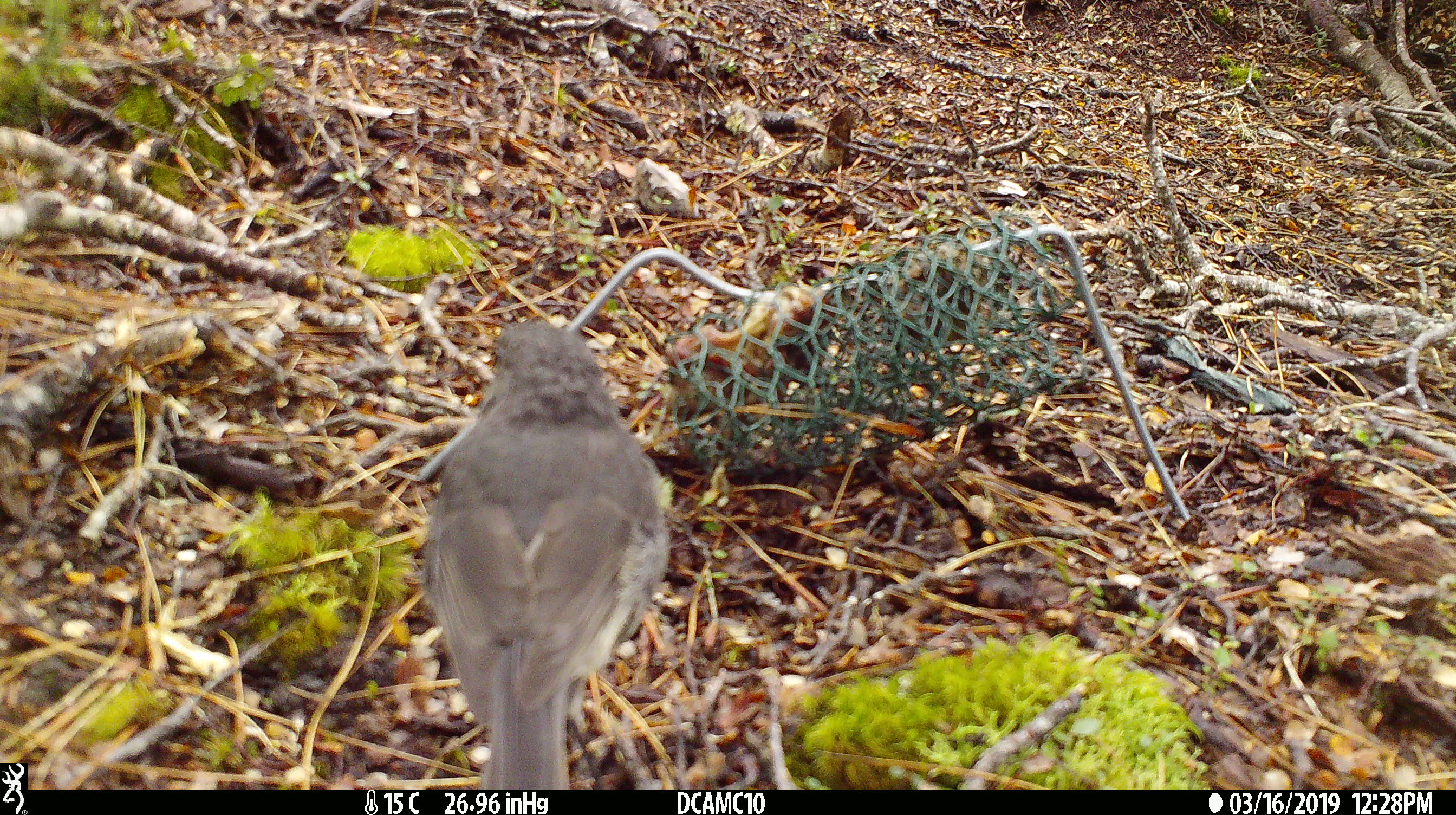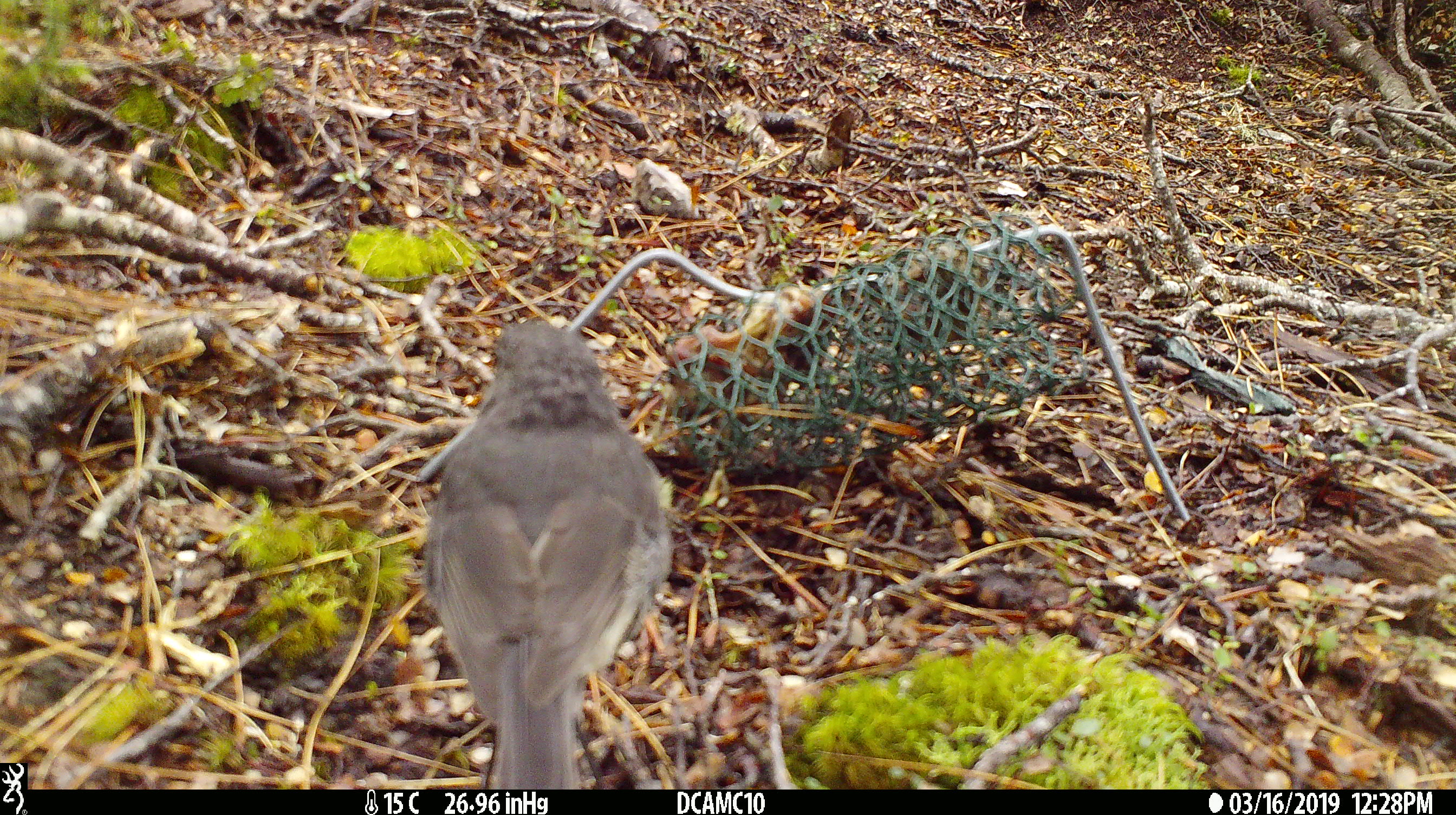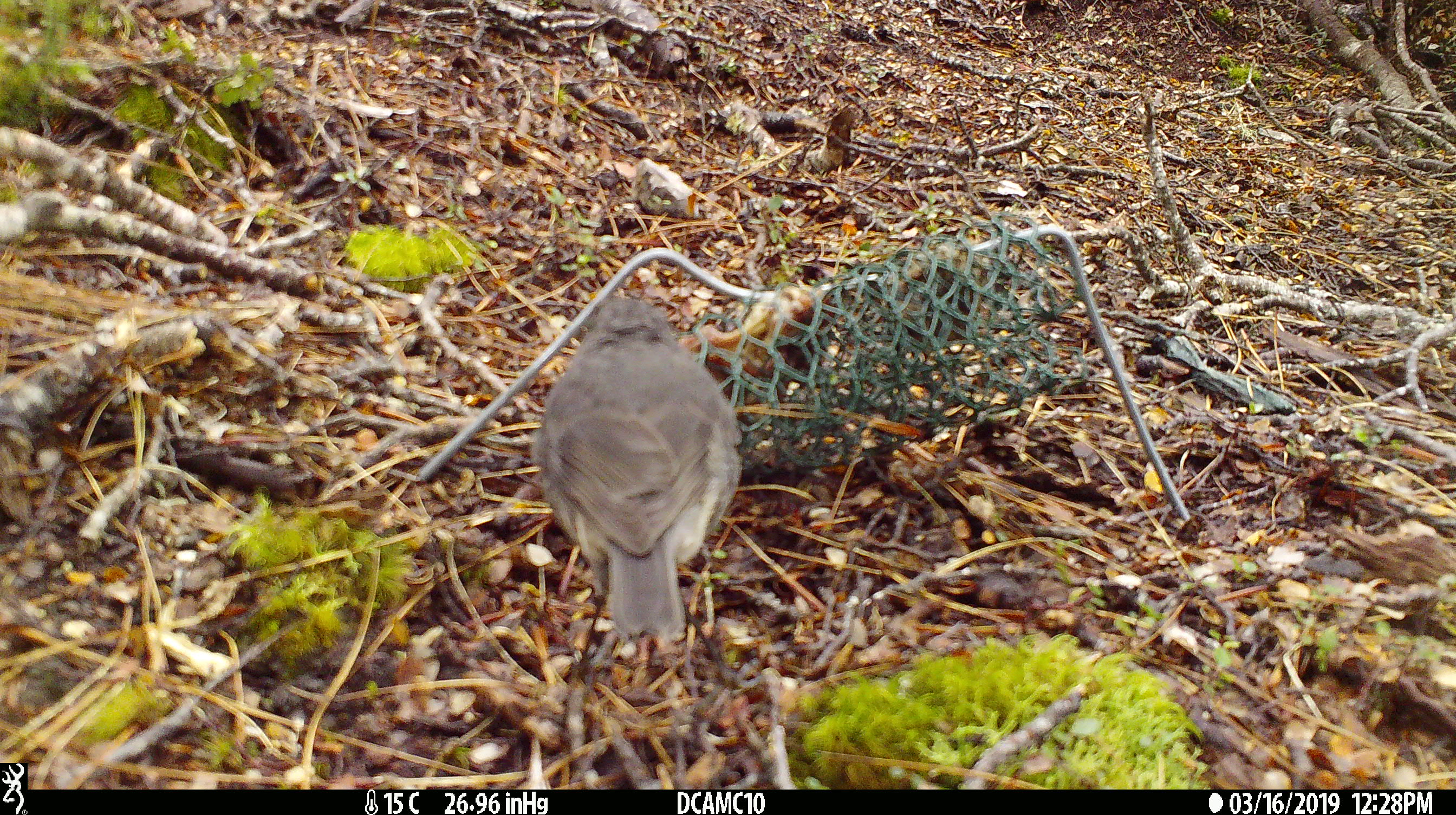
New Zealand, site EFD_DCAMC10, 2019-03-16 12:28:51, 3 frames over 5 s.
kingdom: Animalia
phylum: Chordata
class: Aves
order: Passeriformes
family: Petroicidae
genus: Petroica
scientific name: Petroica australis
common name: new zealand robin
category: robin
Robin (new zealand robin) (Petroica australis).